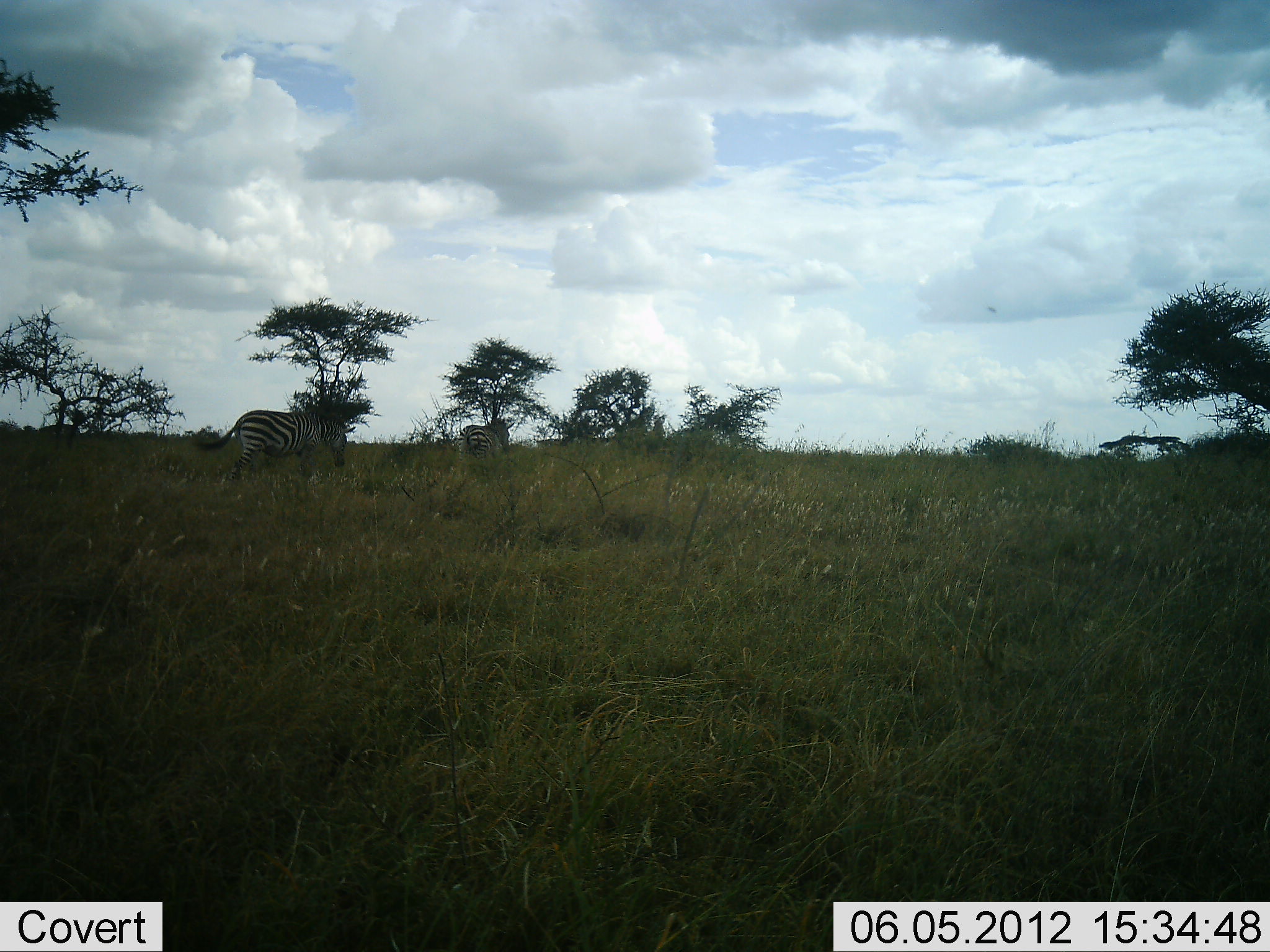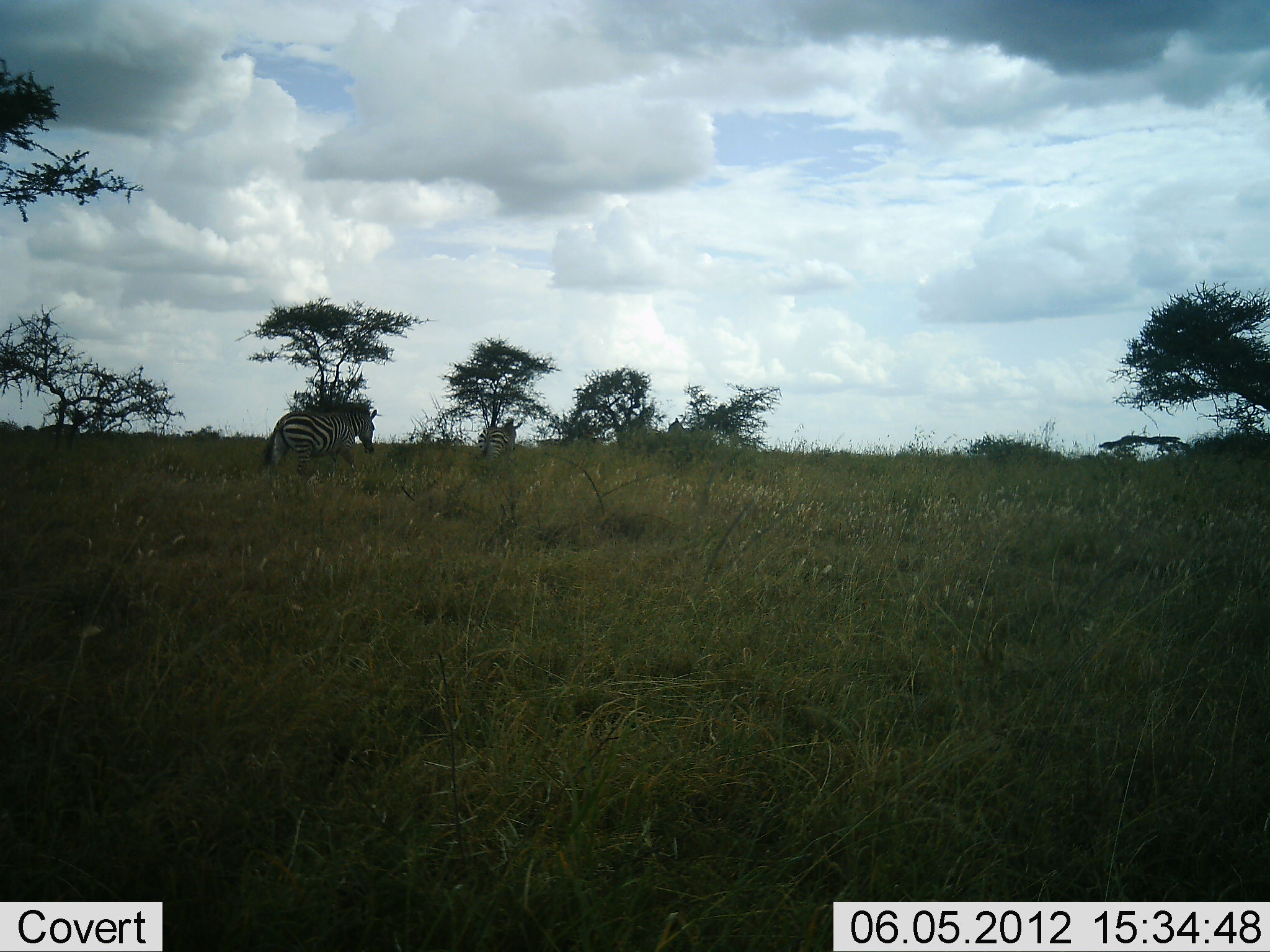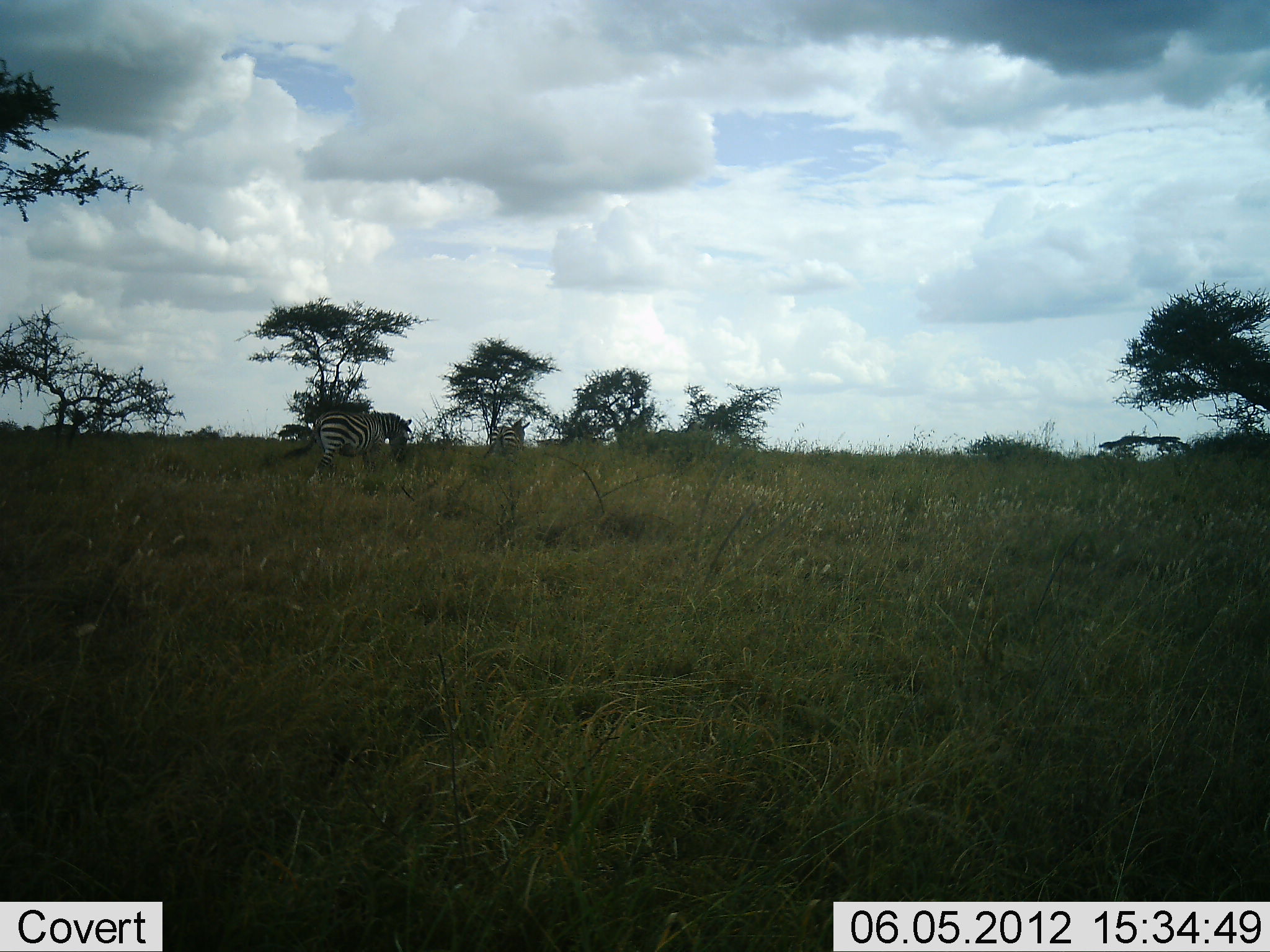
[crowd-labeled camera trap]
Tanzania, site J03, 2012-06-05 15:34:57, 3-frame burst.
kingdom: Animalia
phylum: Chordata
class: Mammalia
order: Perissodactyla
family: Equidae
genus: Equus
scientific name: Equus quagga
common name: plains zebra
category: zebra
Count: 3.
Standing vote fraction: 10%.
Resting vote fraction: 0%.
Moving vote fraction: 90%.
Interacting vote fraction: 0%.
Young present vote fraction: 0%.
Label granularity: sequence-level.